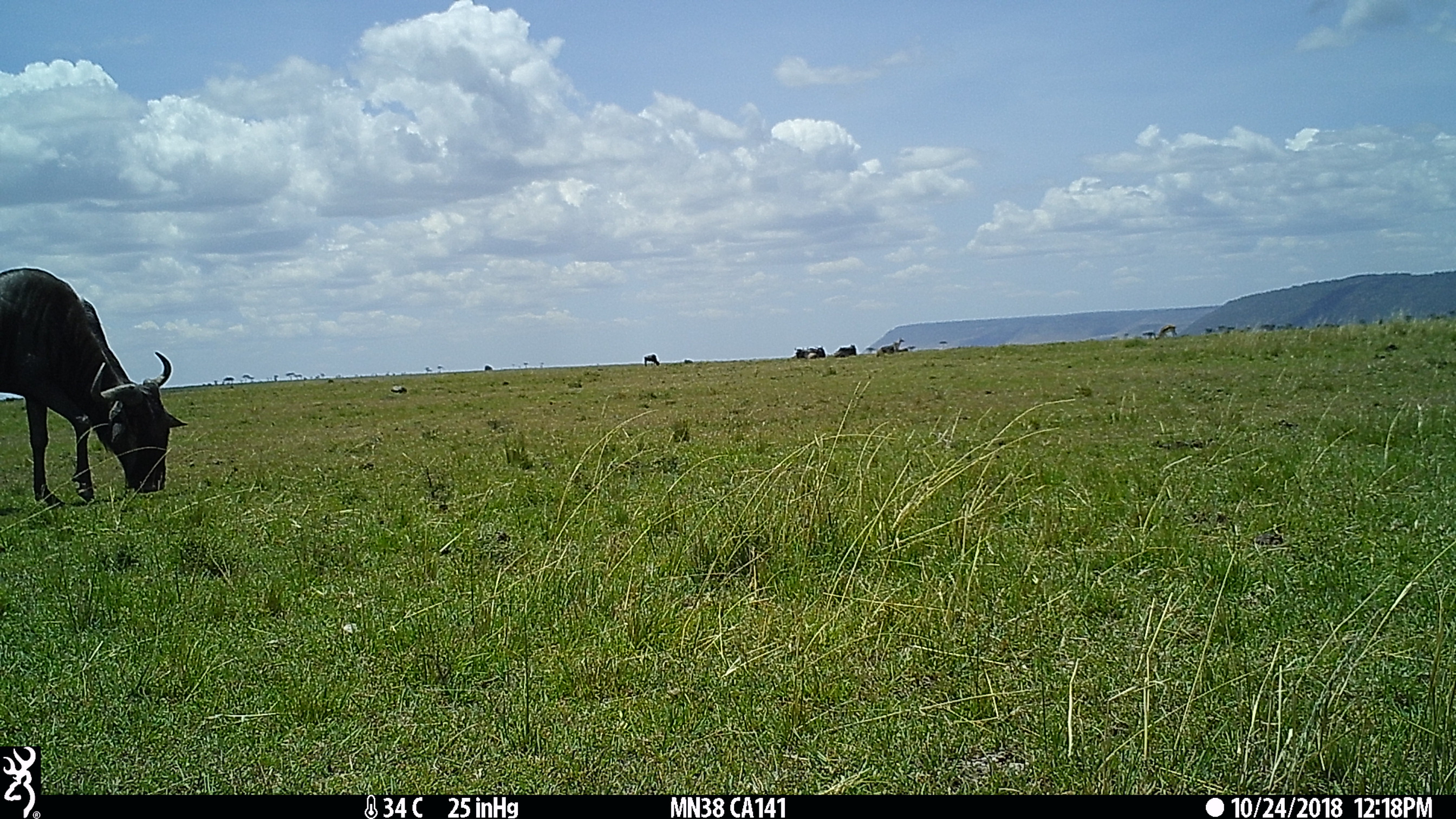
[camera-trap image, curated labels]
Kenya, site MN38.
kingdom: Animalia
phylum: Chordata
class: Mammalia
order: Artiodactyla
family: Bovidae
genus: Connochaetes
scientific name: Connochaetes taurinus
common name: blue wildebeest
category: wildebeest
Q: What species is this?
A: Wildebeest (blue wildebeest) (Connochaetes taurinus).